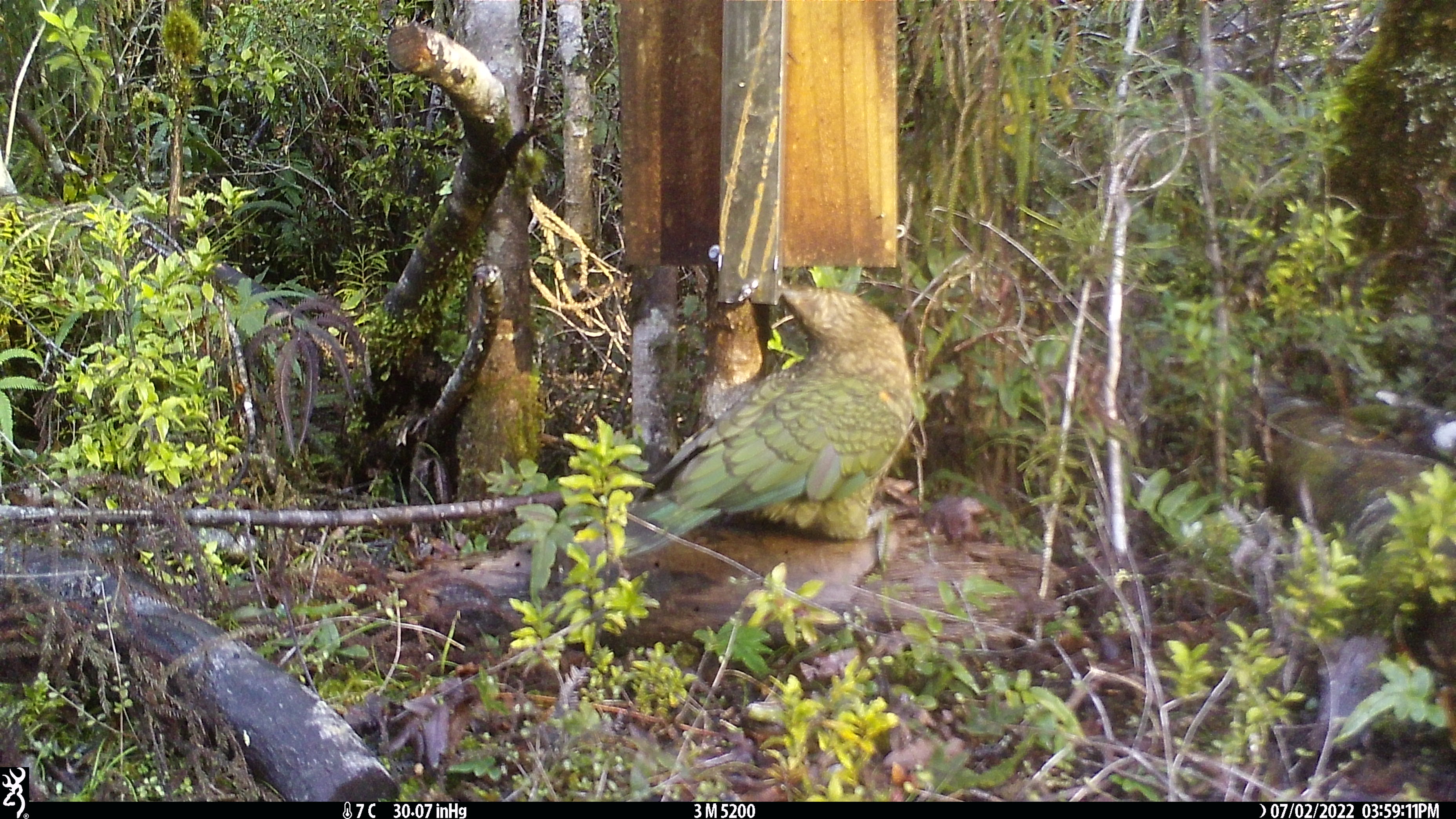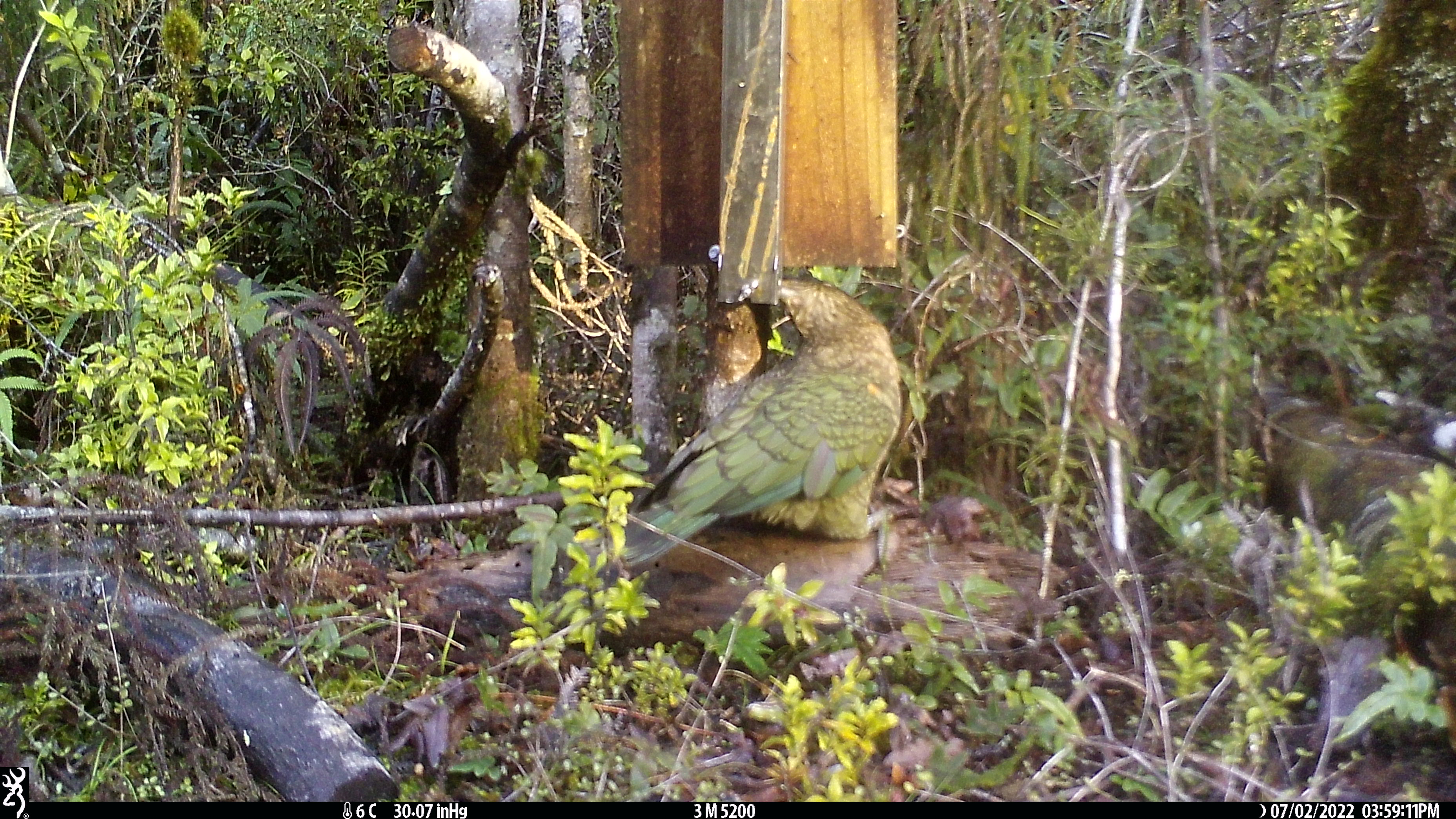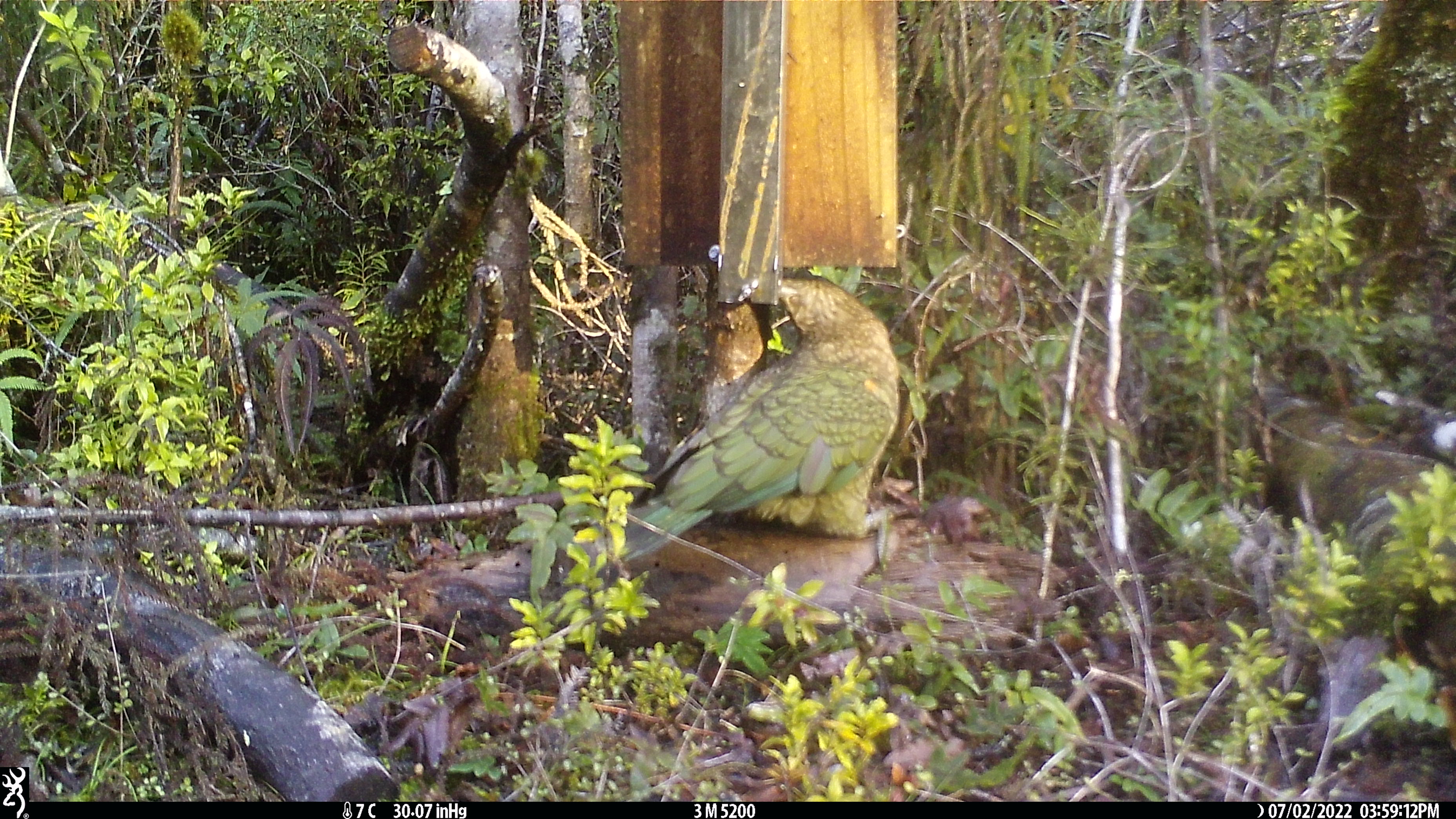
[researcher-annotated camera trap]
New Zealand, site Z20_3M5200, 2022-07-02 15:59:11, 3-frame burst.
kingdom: Animalia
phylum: Chordata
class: Aves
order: Psittaciformes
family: Strigopidae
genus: Nestor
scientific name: Nestor notabilis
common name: kea